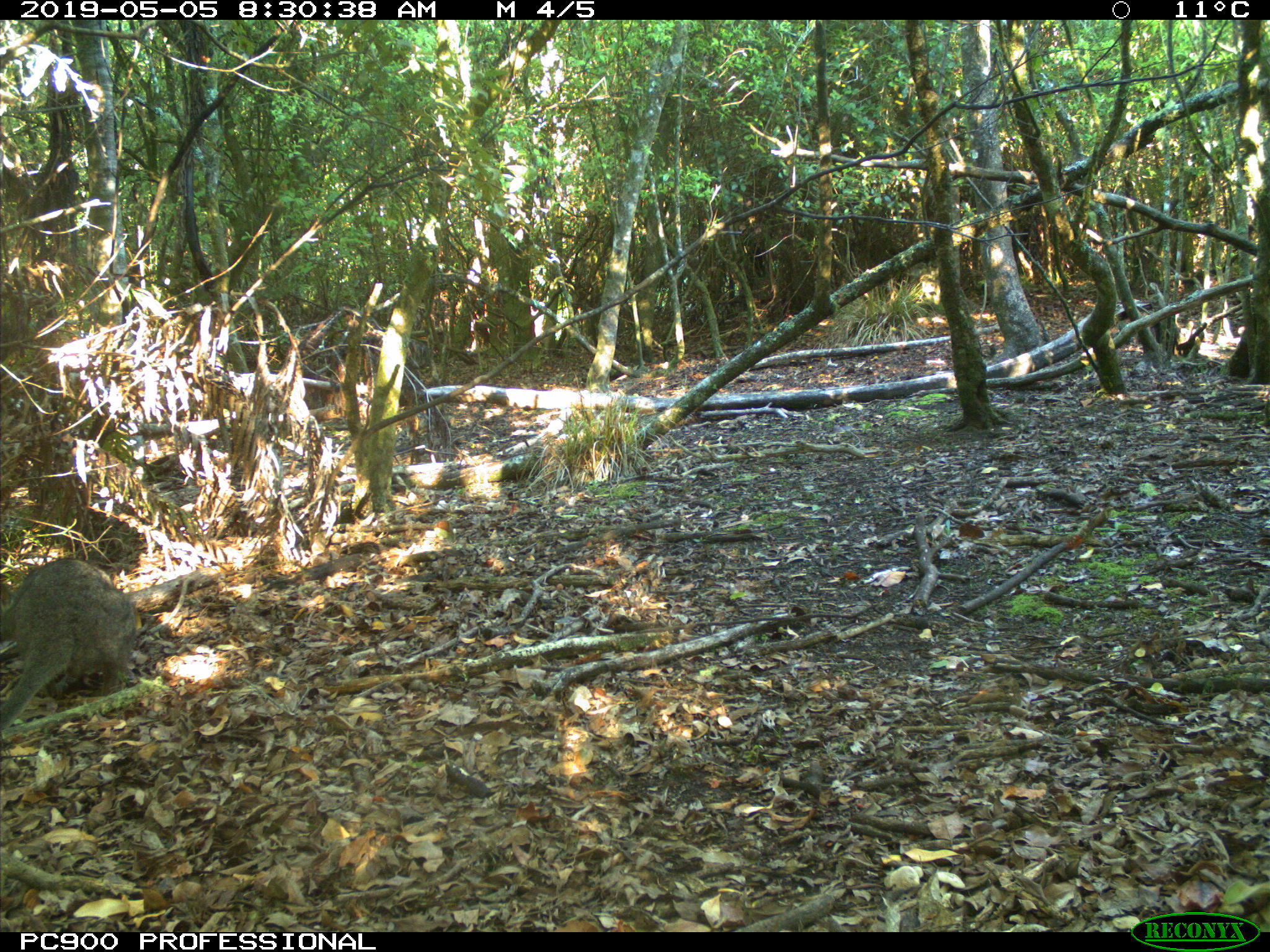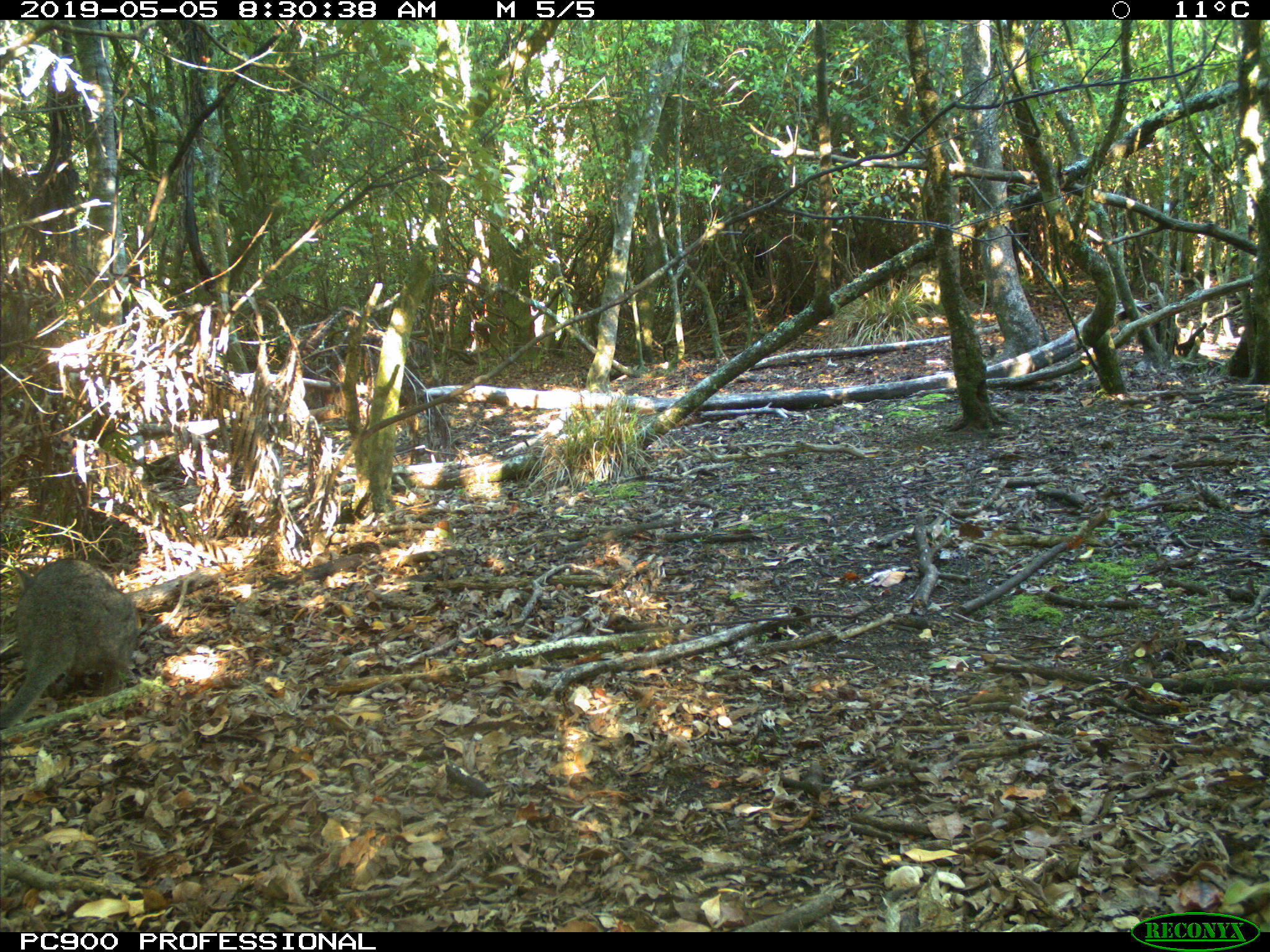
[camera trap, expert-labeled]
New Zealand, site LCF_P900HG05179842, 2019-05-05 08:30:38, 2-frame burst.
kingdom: Animalia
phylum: Chordata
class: Mammalia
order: Diprotodontia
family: Macropodidae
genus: Notamacropus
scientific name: Notamacropus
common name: wallaby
Wallaby (Notamacropus).